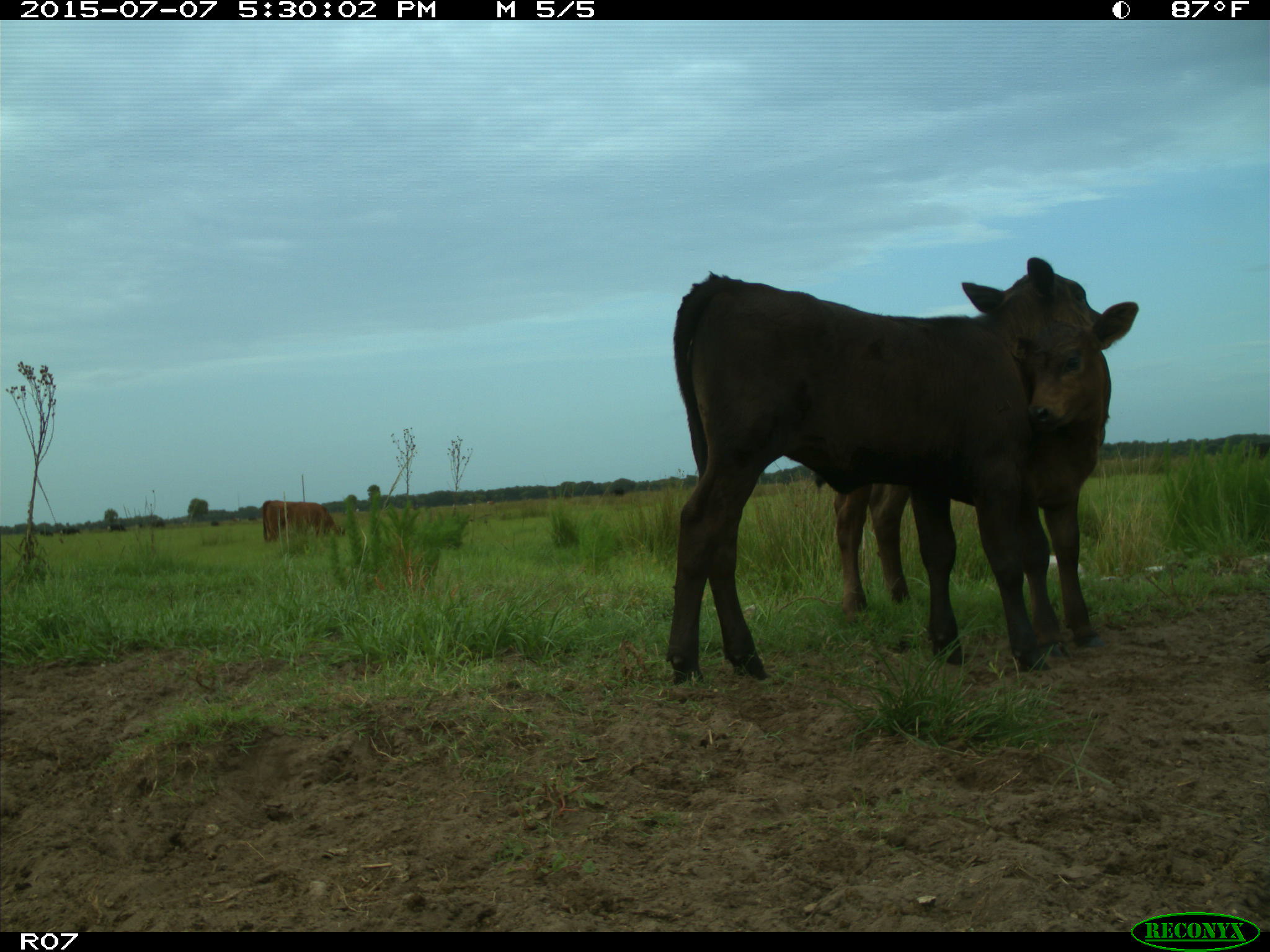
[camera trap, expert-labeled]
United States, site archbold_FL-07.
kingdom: Animalia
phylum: Chordata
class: Mammalia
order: Artiodactyla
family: Bovidae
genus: Bos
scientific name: Bos taurus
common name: domestic cow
Bos taurus (domestic cow).